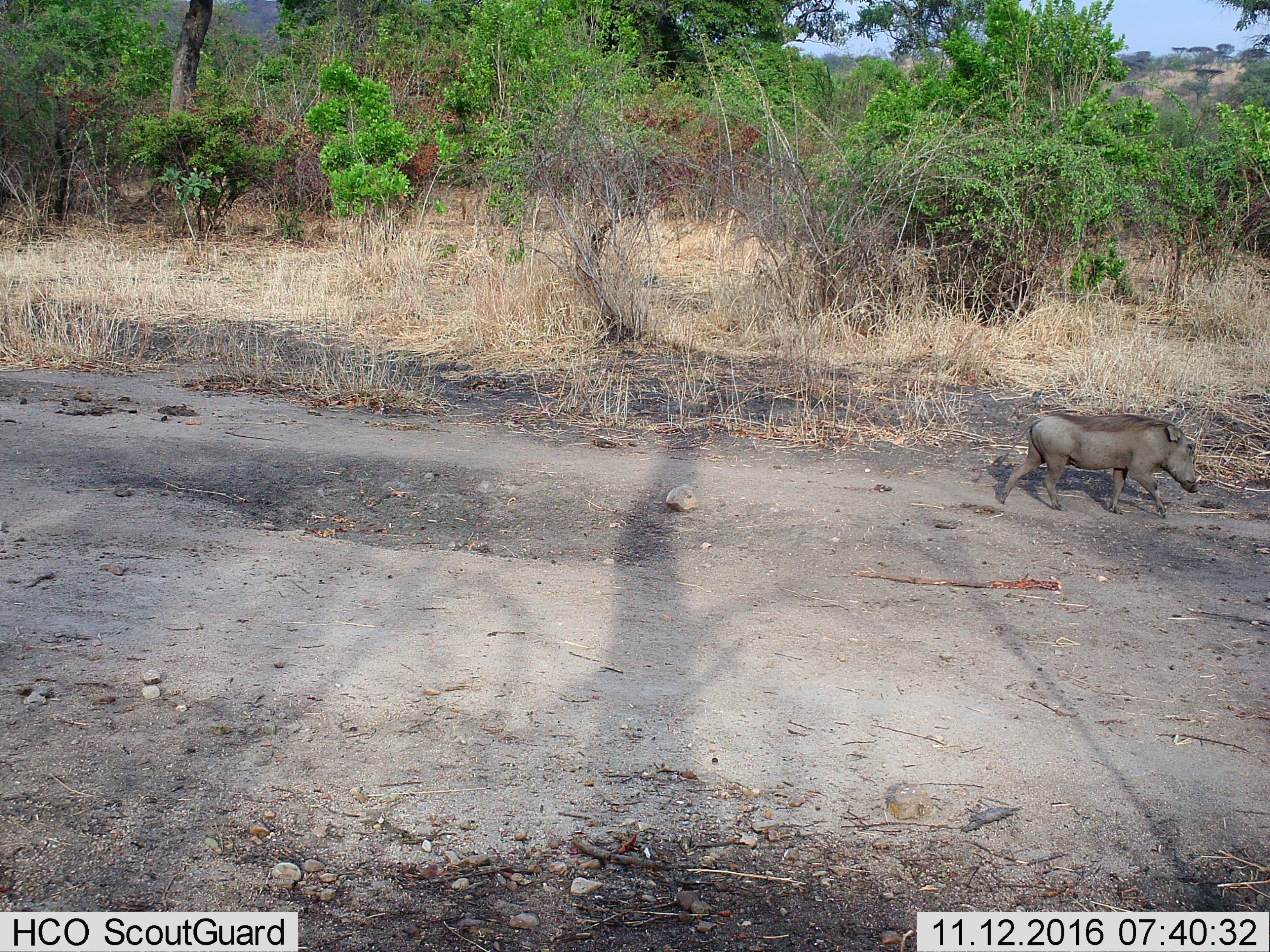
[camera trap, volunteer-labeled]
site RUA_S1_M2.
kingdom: Animalia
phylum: Chordata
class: Mammalia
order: Artiodactyla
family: Suidae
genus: Phacochoerus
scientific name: Phacochoerus africanus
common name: warthog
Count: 1.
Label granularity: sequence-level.